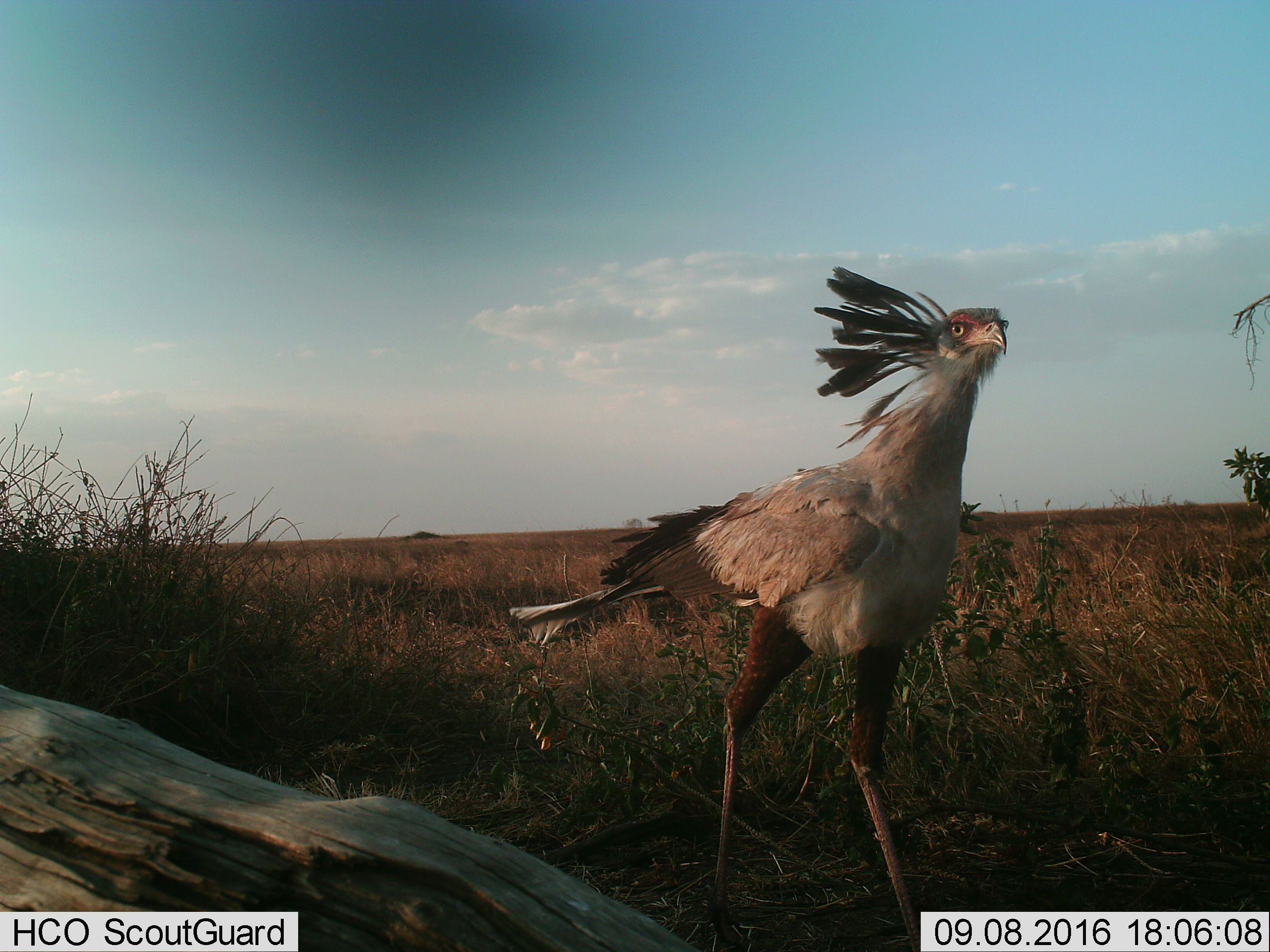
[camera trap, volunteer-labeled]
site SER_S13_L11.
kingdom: Animalia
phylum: Chordata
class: Aves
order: Accipitriformes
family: Sagittariidae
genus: Sagittarius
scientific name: Sagittarius serpentarius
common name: secretarybird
Secretarybird (Sagittarius serpentarius), count 1. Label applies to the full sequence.